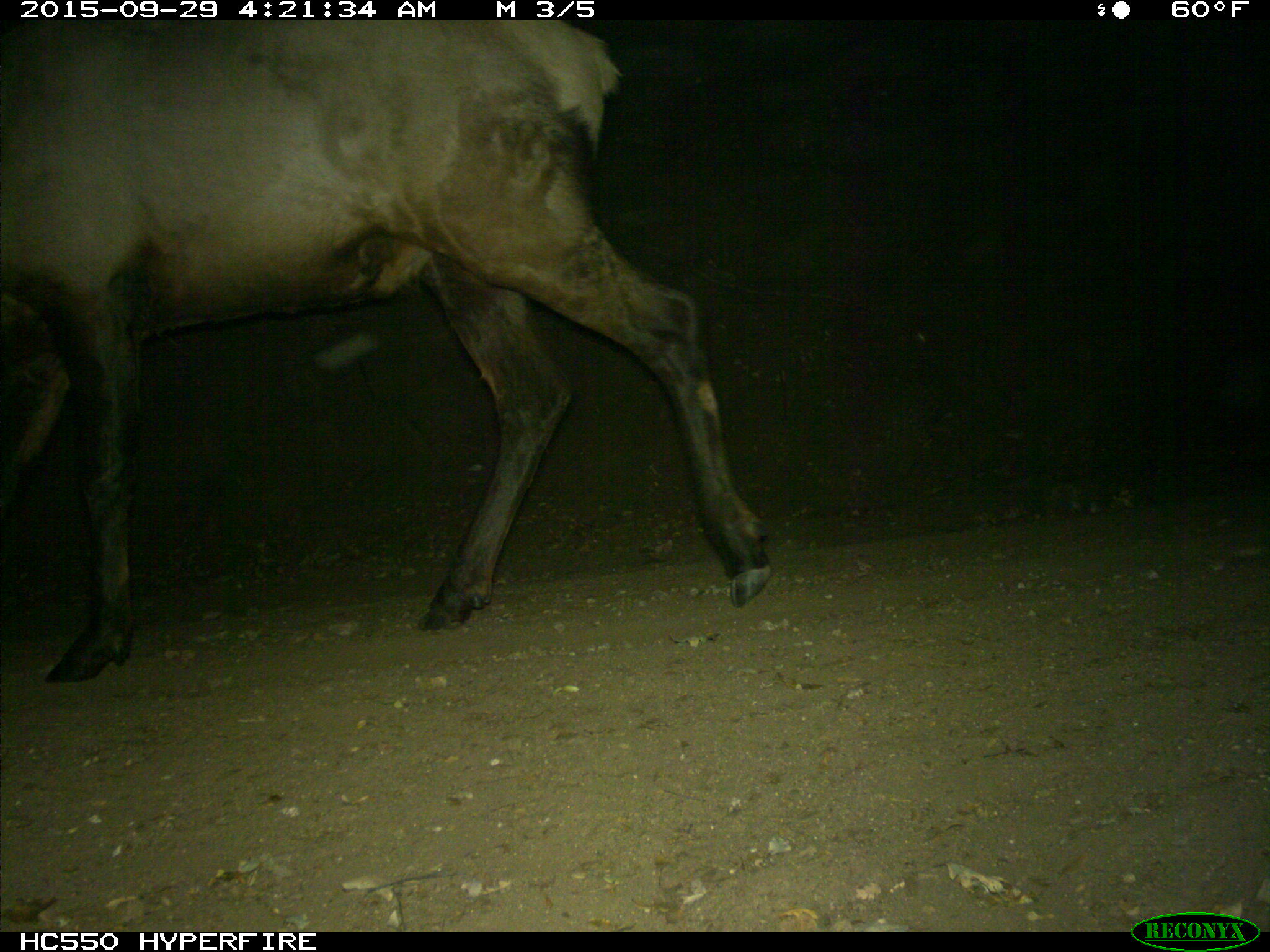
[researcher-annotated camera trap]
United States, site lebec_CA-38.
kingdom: Animalia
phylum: Chordata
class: Mammalia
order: Artiodactyla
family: Cervidae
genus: Cervus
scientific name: Cervus canadensis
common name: elk